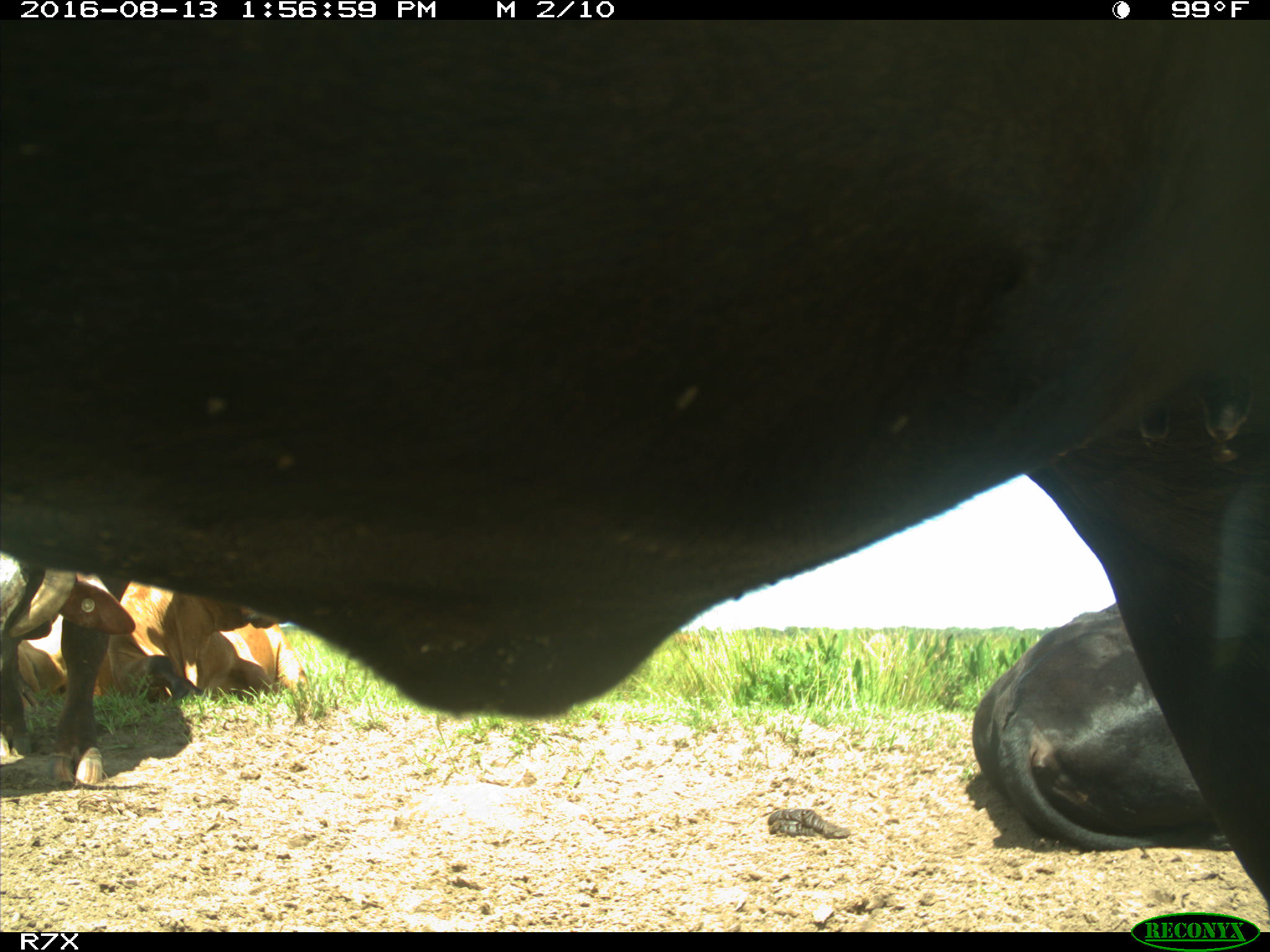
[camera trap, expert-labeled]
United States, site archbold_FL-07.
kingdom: Animalia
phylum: Chordata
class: Mammalia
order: Artiodactyla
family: Bovidae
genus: Bos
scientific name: Bos taurus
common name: domestic cow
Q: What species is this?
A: Bos taurus (domestic cow).